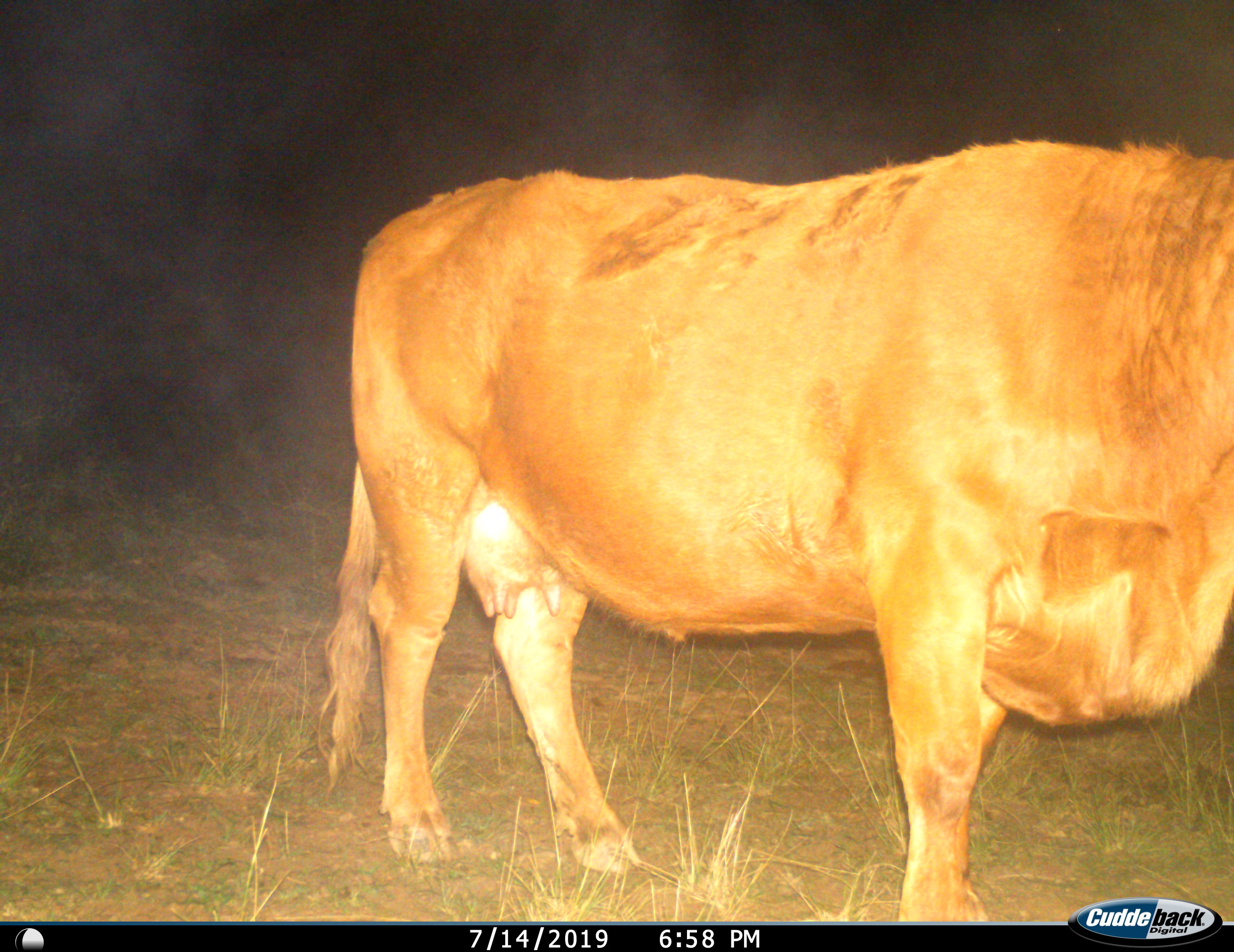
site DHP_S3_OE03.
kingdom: Animalia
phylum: Chordata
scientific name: Vertebrata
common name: domestic animal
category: domesticanimal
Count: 1.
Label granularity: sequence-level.